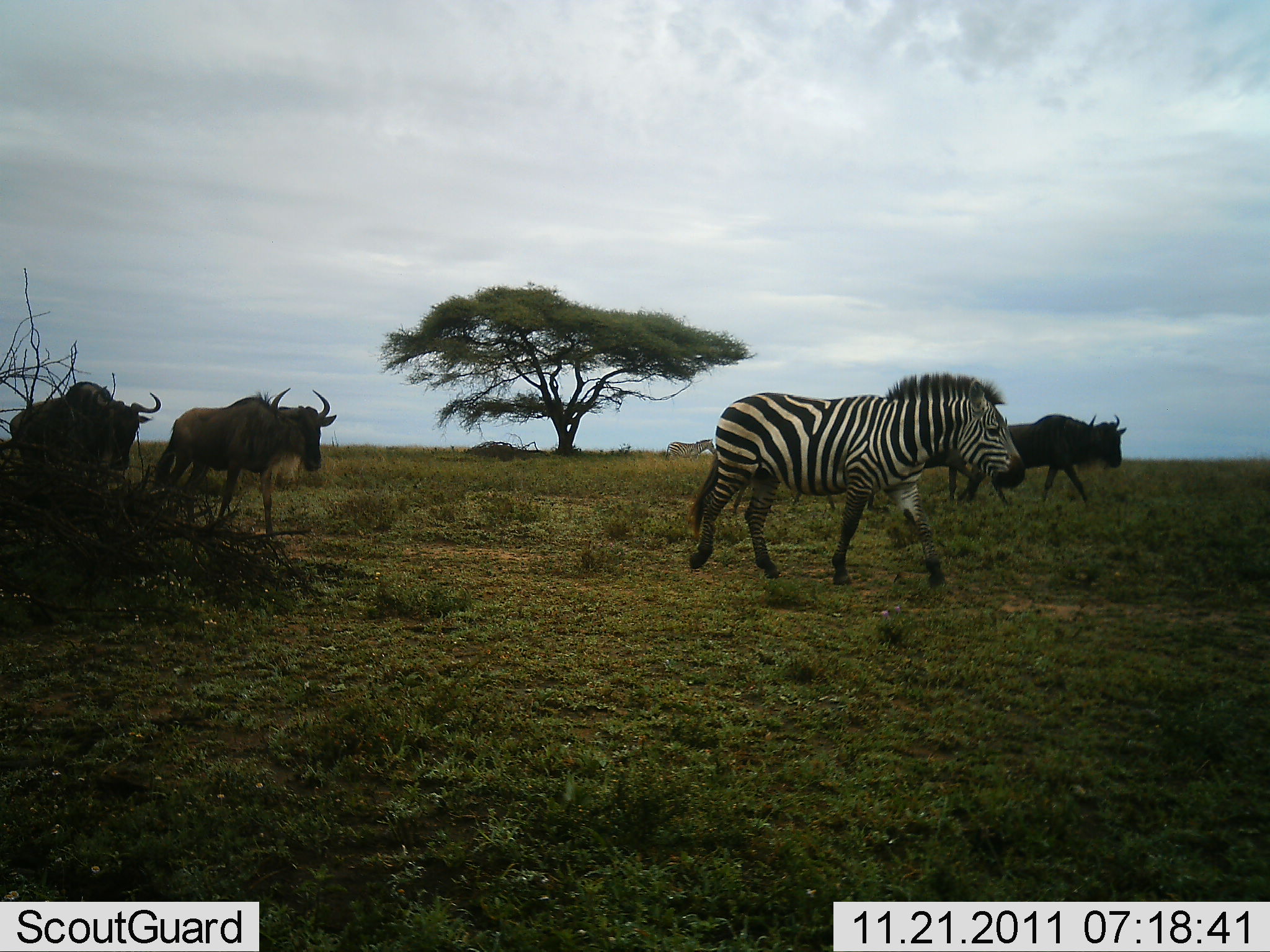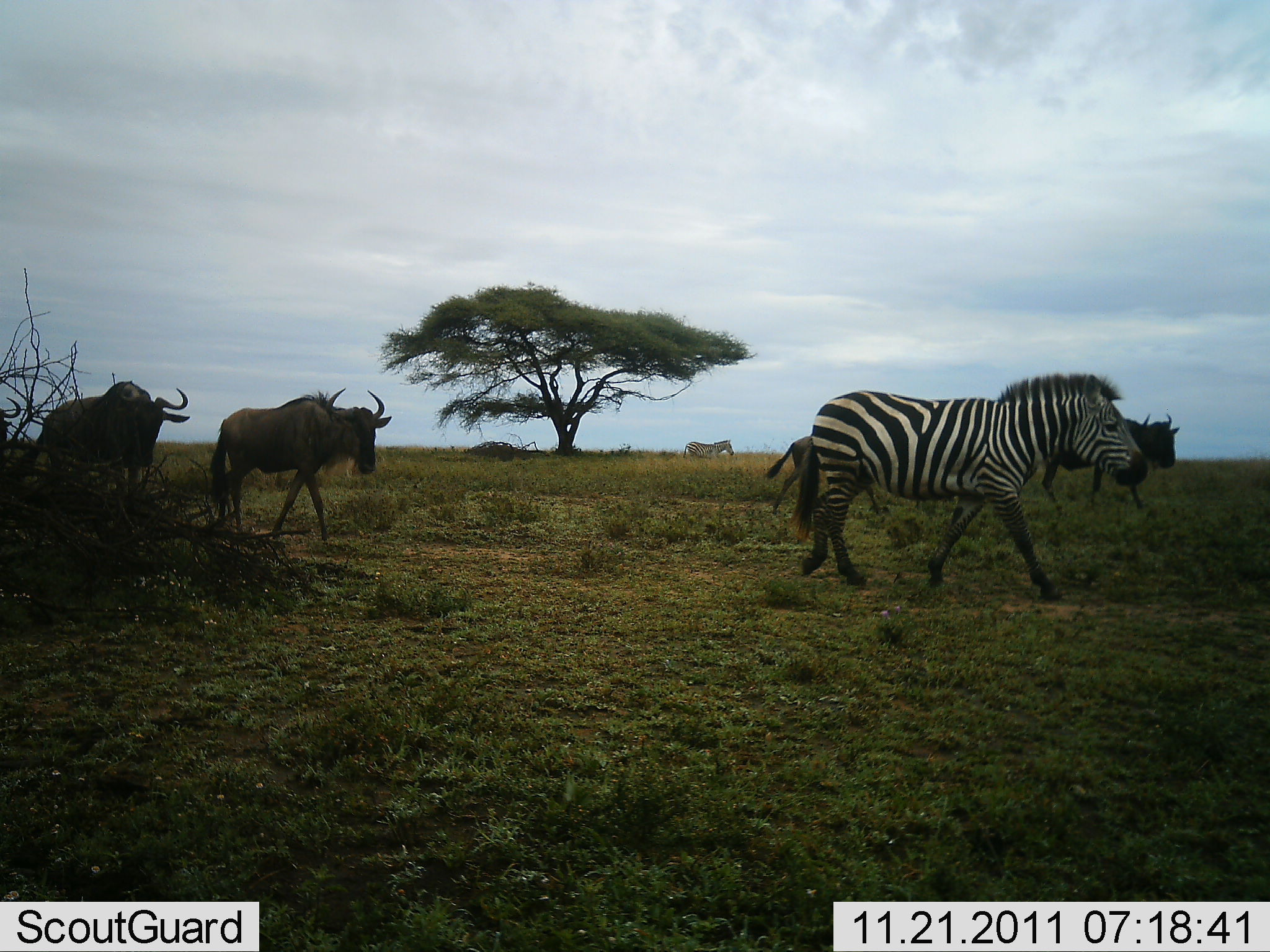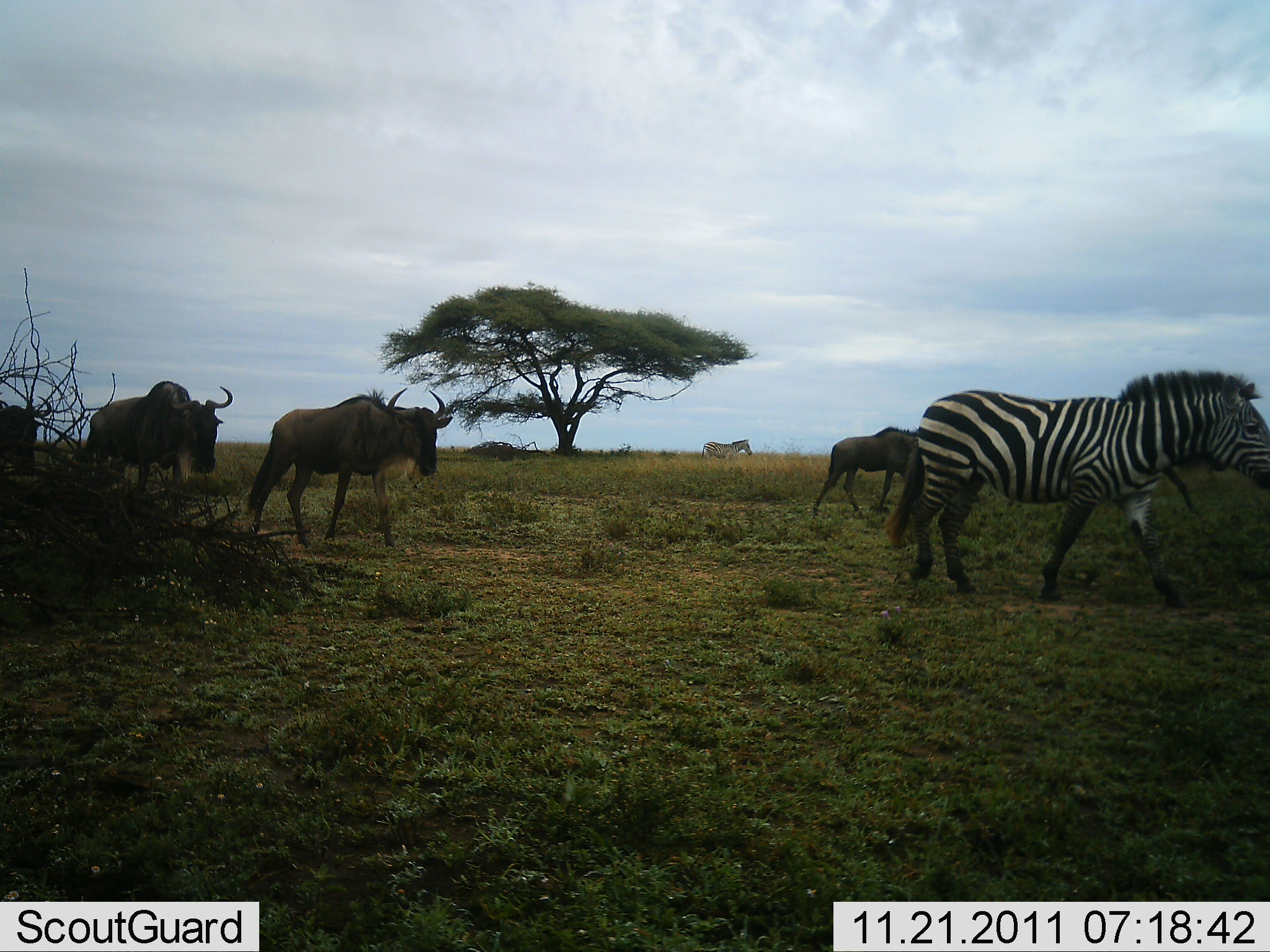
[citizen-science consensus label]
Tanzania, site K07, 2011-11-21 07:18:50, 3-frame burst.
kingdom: Animalia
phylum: Chordata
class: Mammalia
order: Artiodactyla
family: Bovidae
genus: Connochaetes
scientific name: Connochaetes taurinus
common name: blue wildebeest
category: wildebeest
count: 4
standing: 0%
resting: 0%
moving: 100%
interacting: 0%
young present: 9%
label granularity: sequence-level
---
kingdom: Animalia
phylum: Chordata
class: Mammalia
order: Perissodactyla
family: Equidae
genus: Equus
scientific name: Equus quagga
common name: plains zebra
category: zebra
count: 1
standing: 0%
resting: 0%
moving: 100%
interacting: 0%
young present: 0%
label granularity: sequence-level